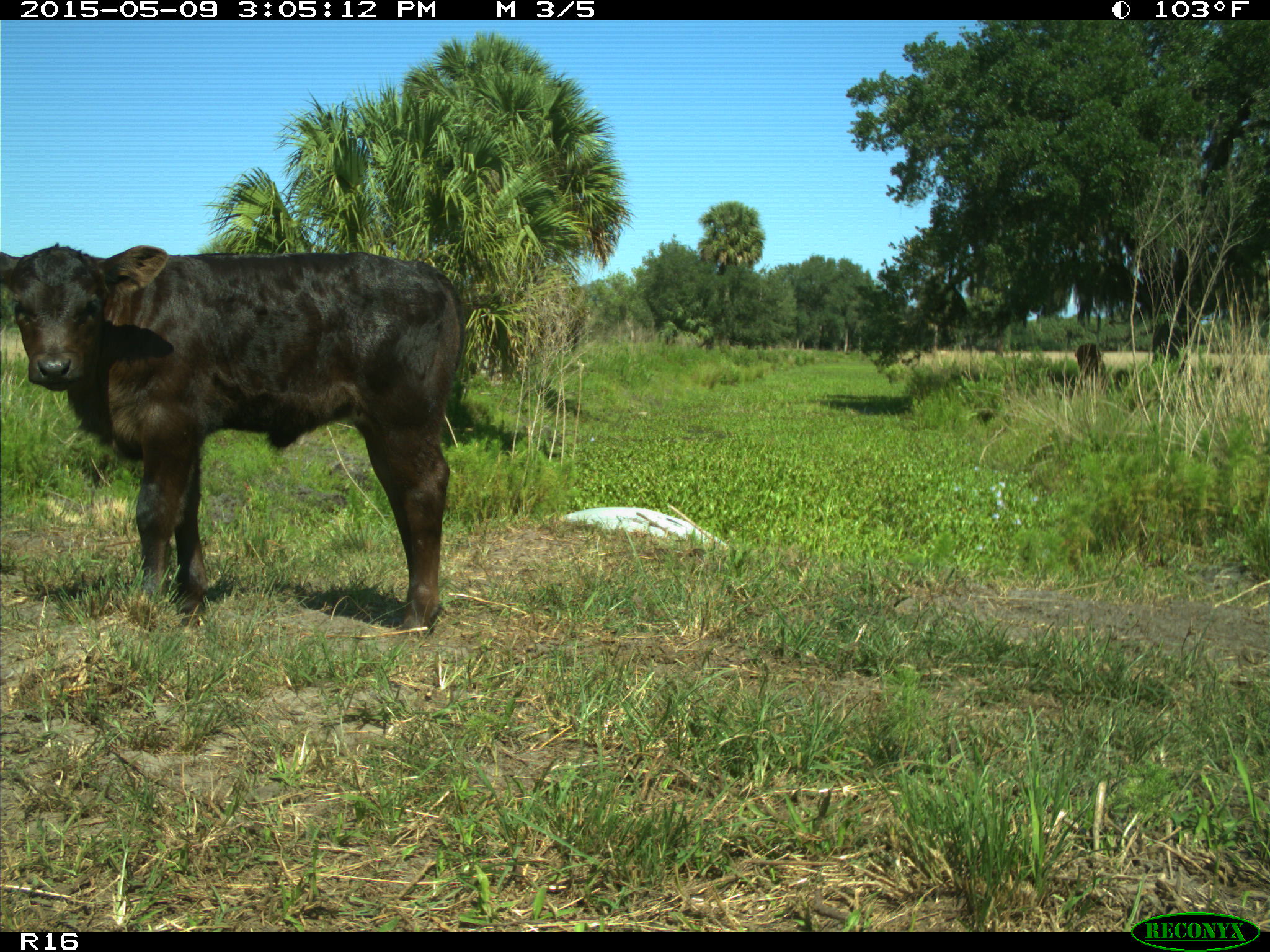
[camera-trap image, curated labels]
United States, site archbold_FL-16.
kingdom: Animalia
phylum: Chordata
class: Mammalia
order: Artiodactyla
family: Bovidae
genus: Bos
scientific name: Bos taurus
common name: domestic cow